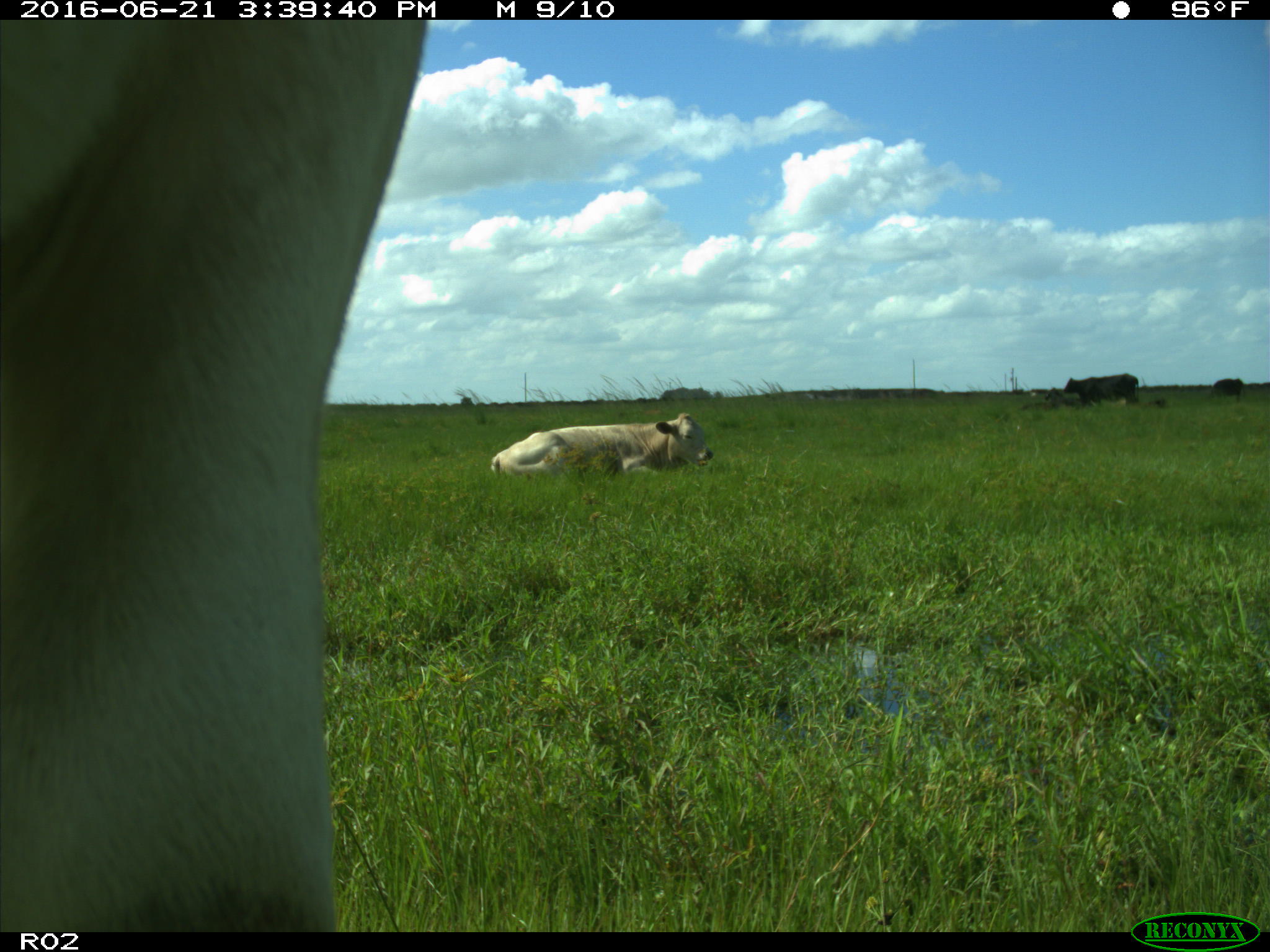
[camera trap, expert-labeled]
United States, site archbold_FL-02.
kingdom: Animalia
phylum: Chordata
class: Mammalia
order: Artiodactyla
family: Bovidae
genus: Bos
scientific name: Bos taurus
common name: domestic cow